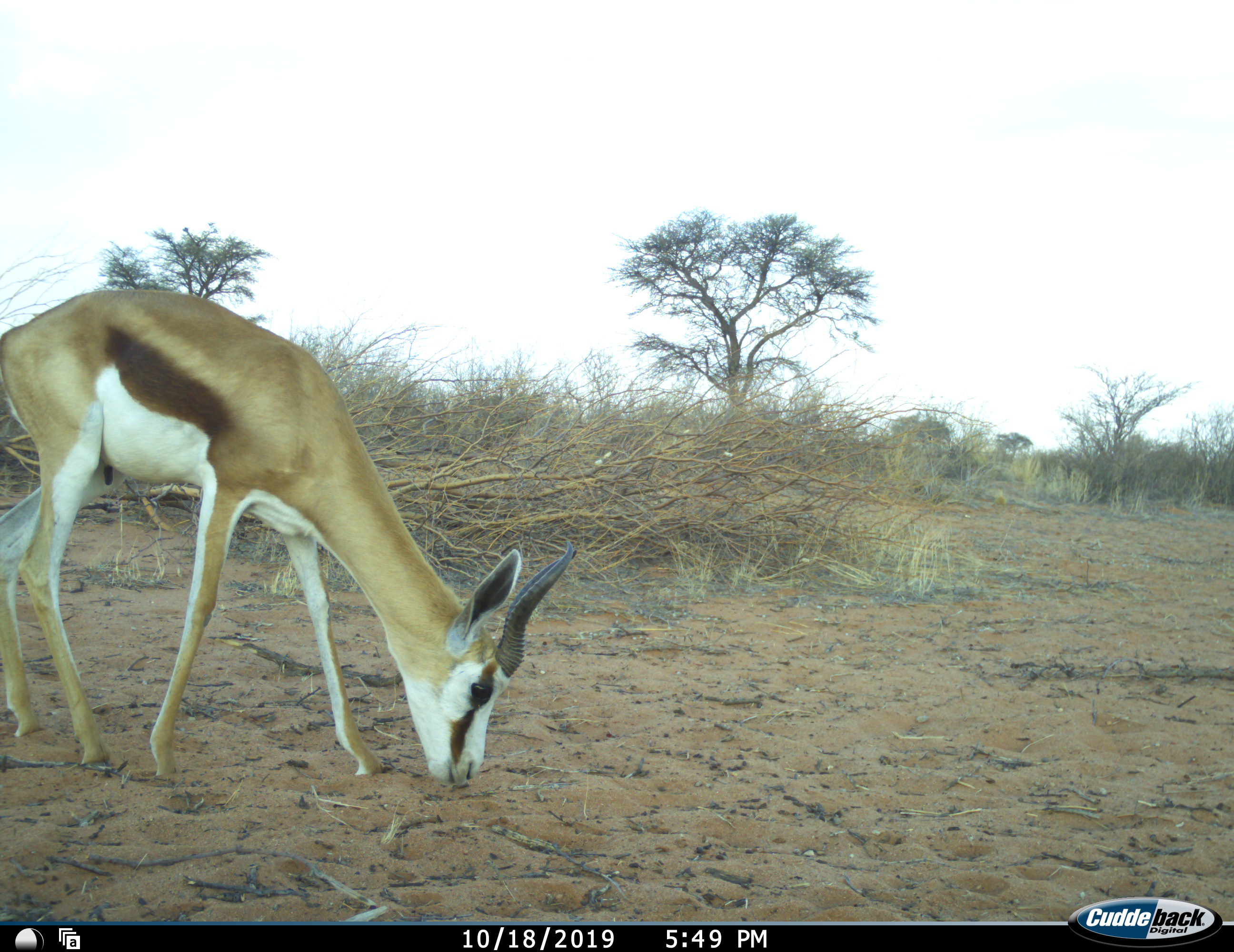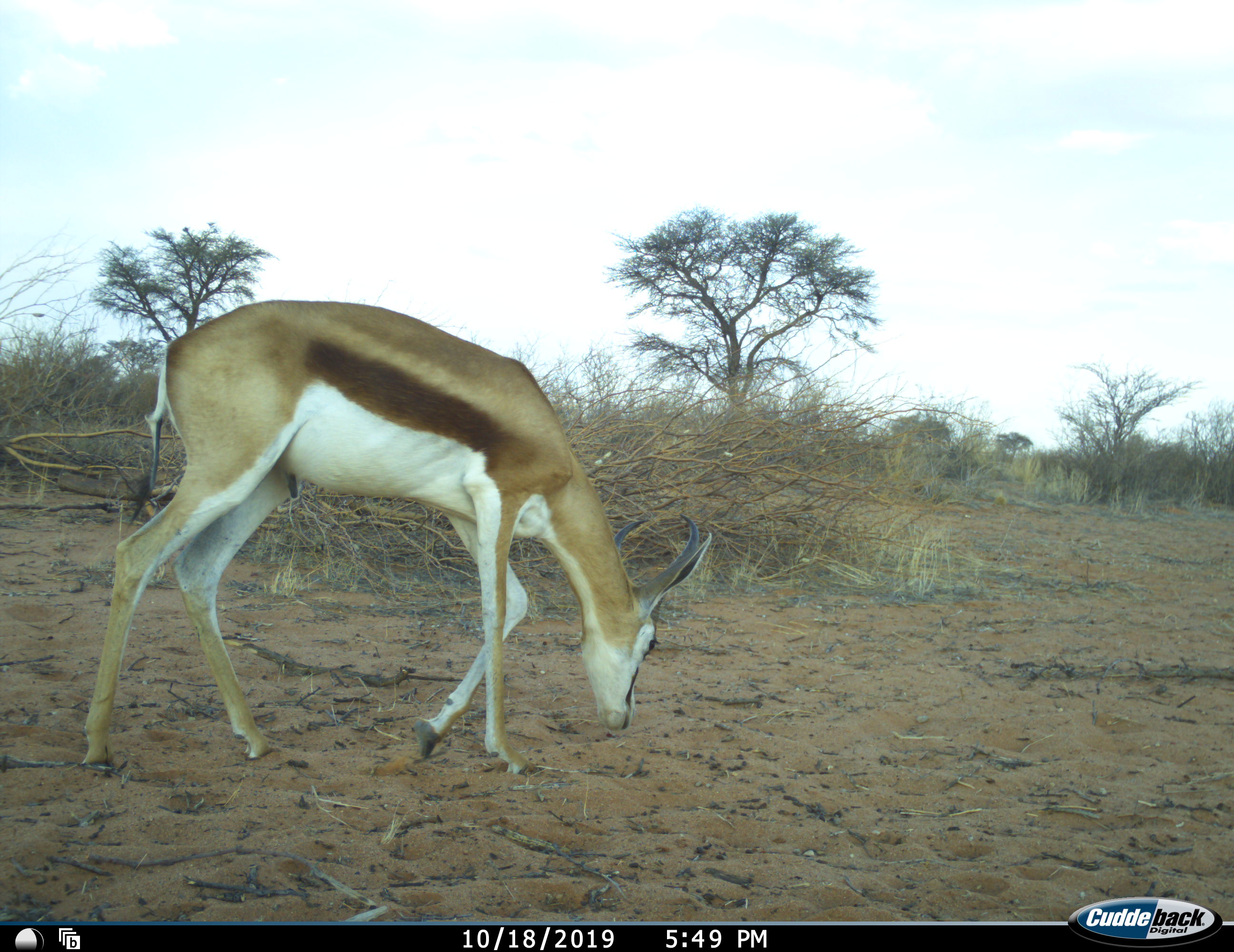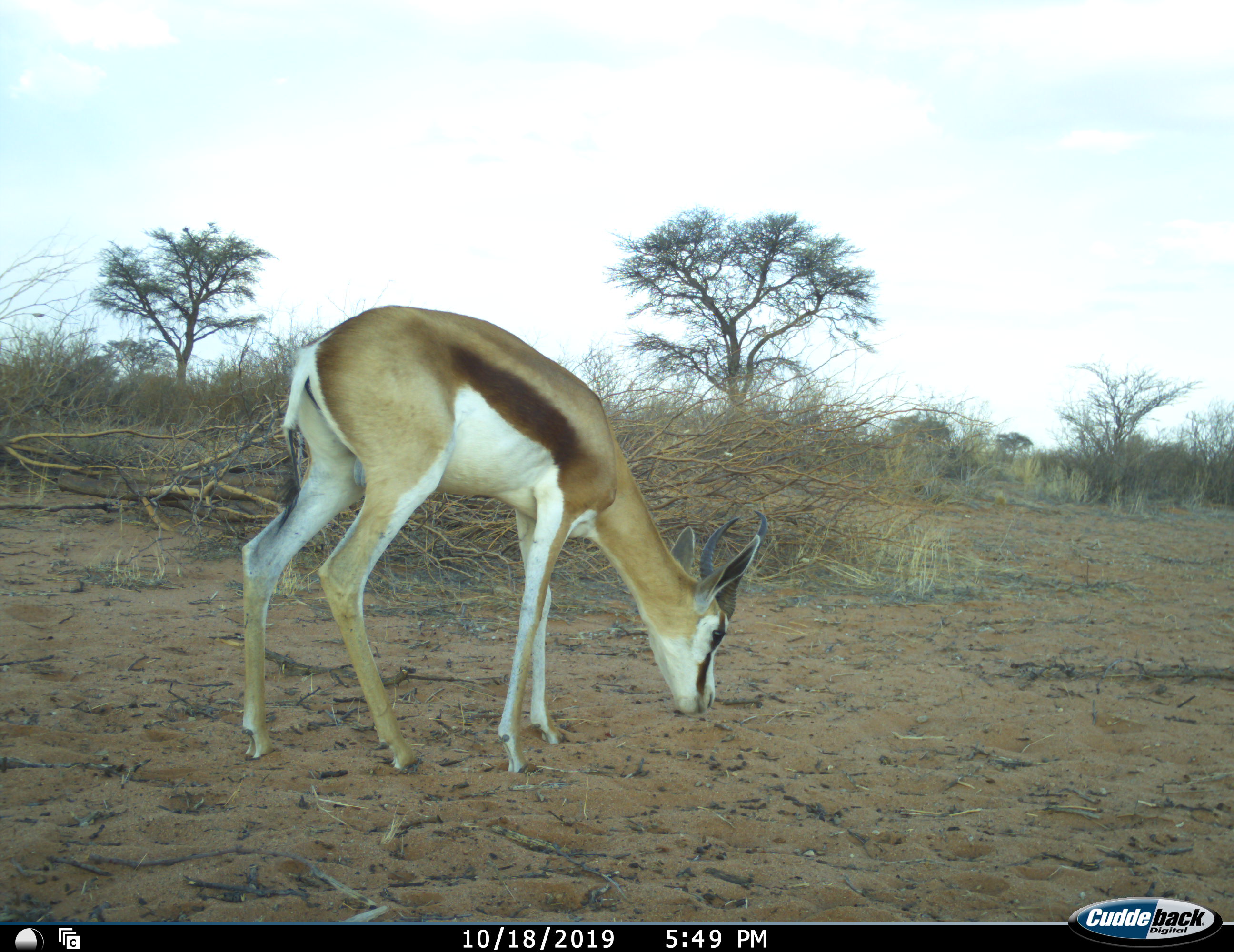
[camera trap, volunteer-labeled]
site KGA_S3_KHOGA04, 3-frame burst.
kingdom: Animalia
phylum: Chordata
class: Mammalia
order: Artiodactyla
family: Bovidae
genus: Antidorcas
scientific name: Antidorcas marsupialis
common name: springbok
Springbok (Antidorcas marsupialis), count 1. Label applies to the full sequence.